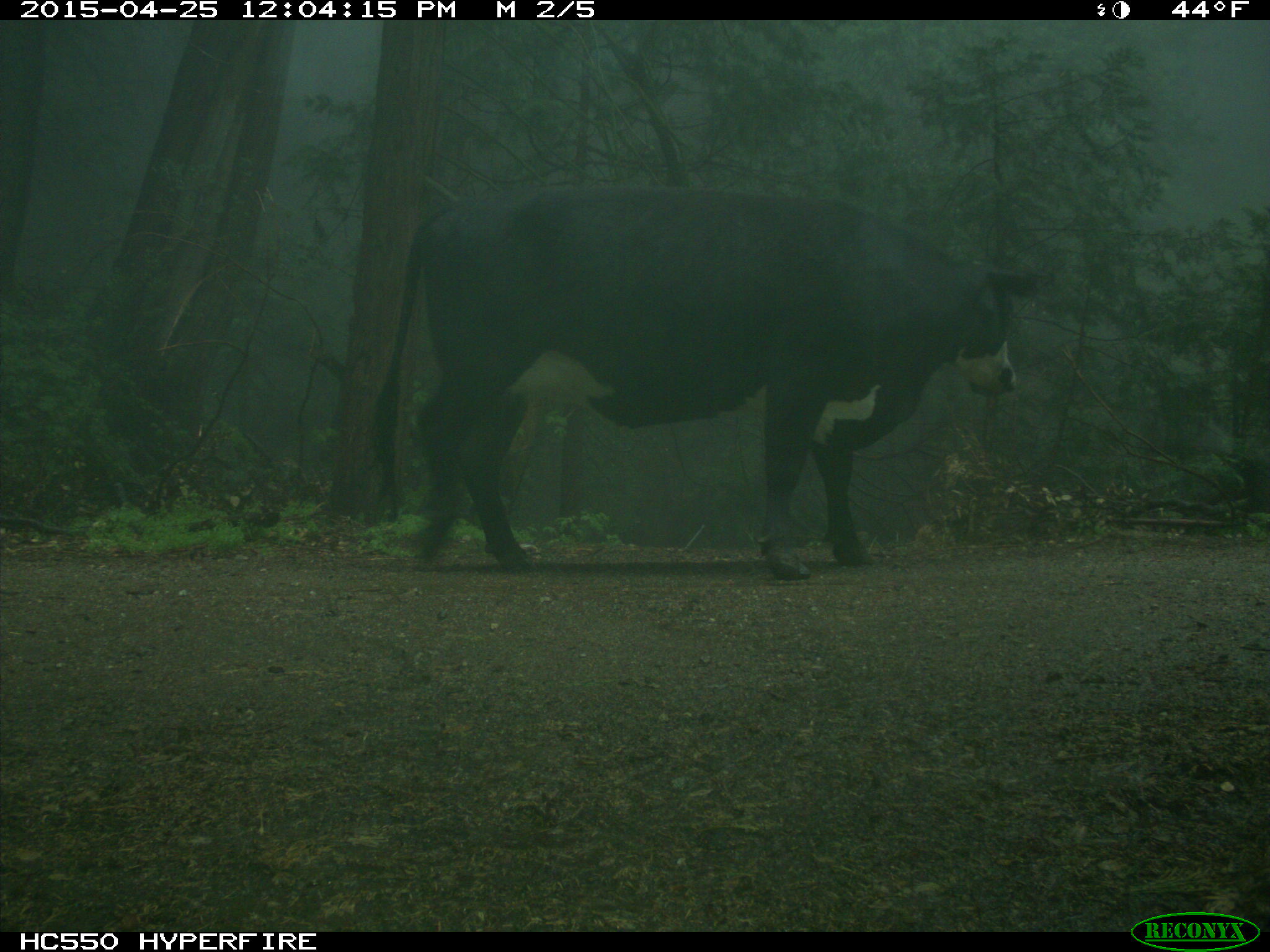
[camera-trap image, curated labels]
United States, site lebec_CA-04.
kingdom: Animalia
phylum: Chordata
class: Mammalia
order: Artiodactyla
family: Bovidae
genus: Bos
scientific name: Bos taurus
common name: domestic cow